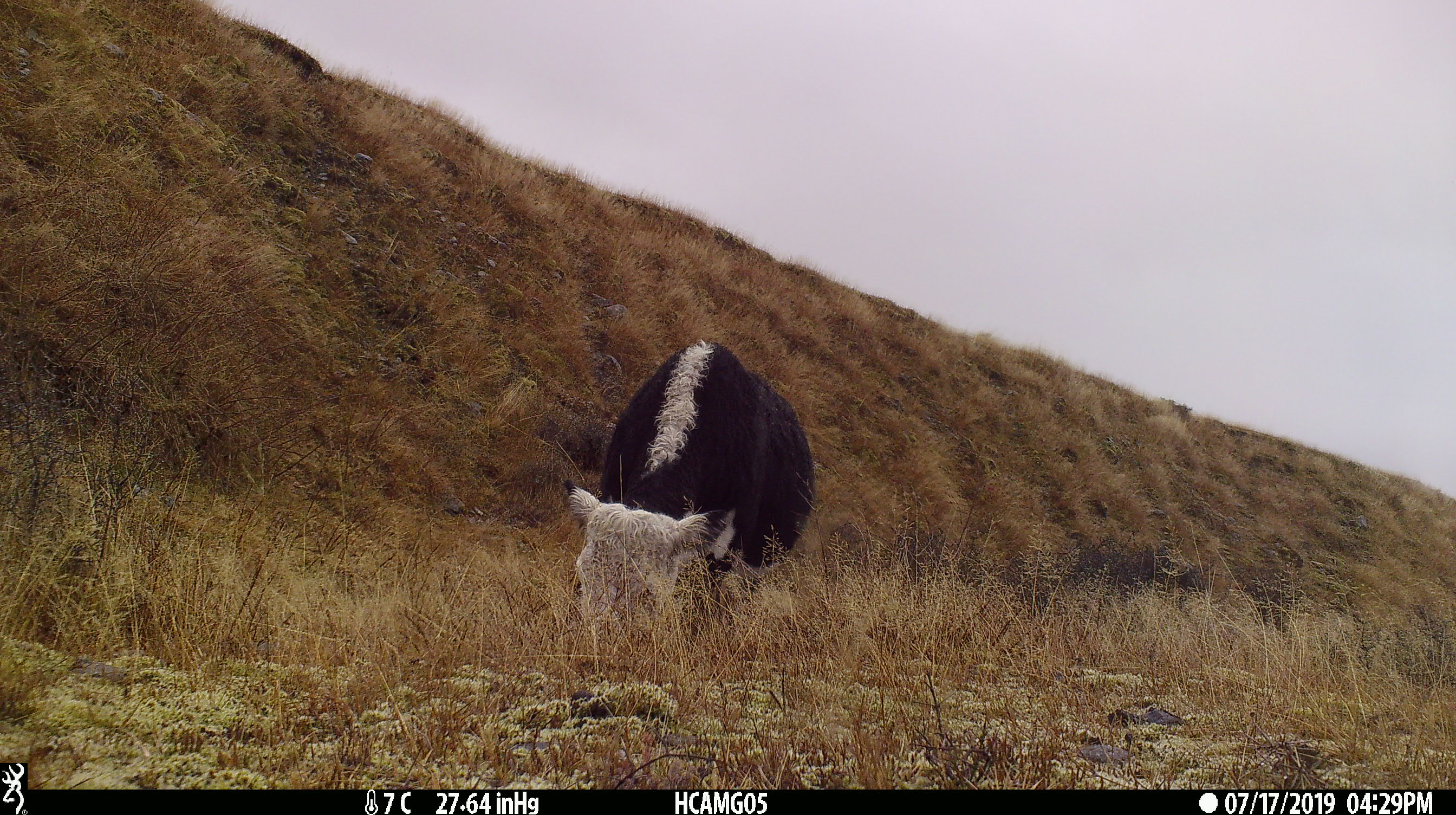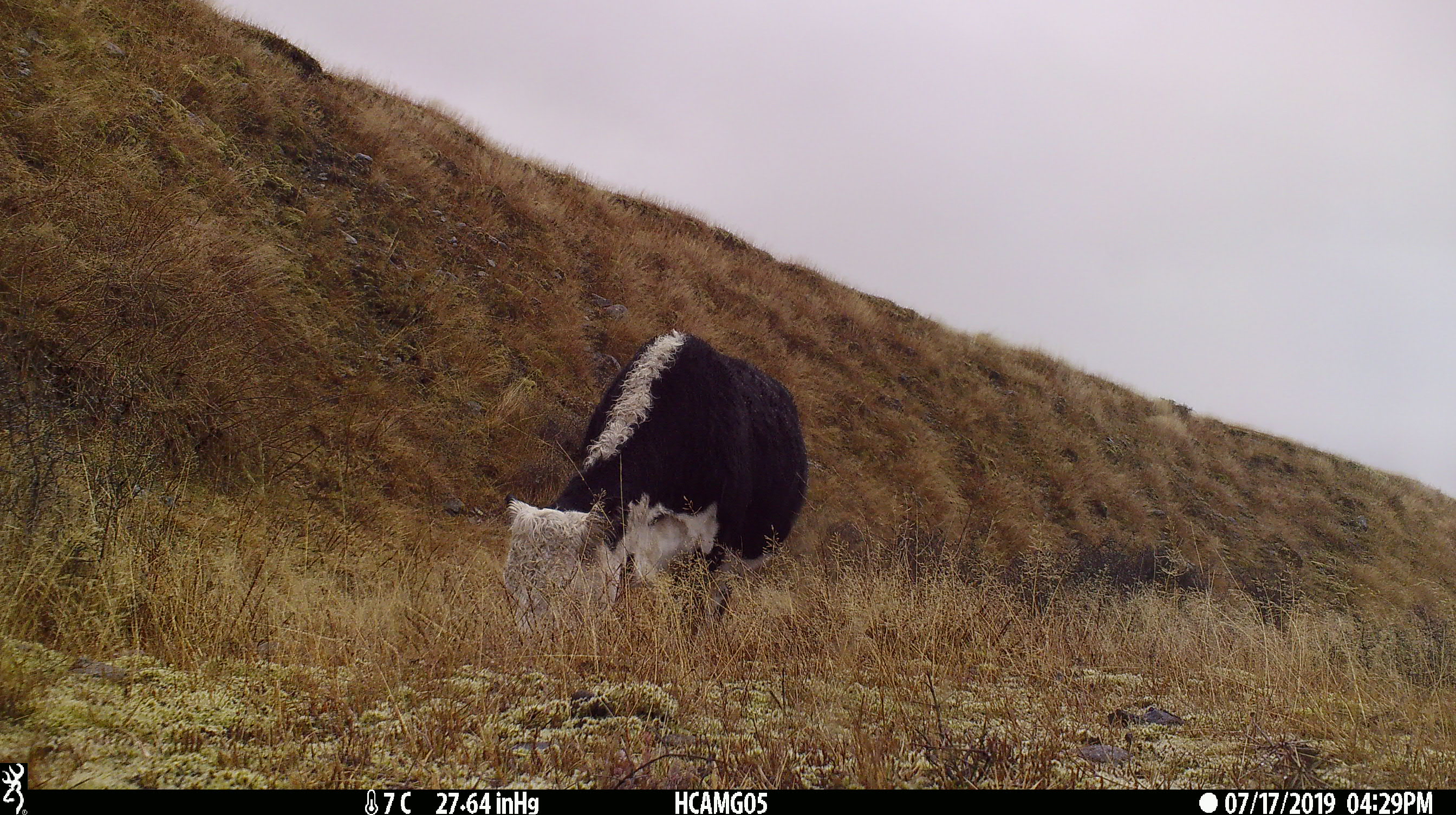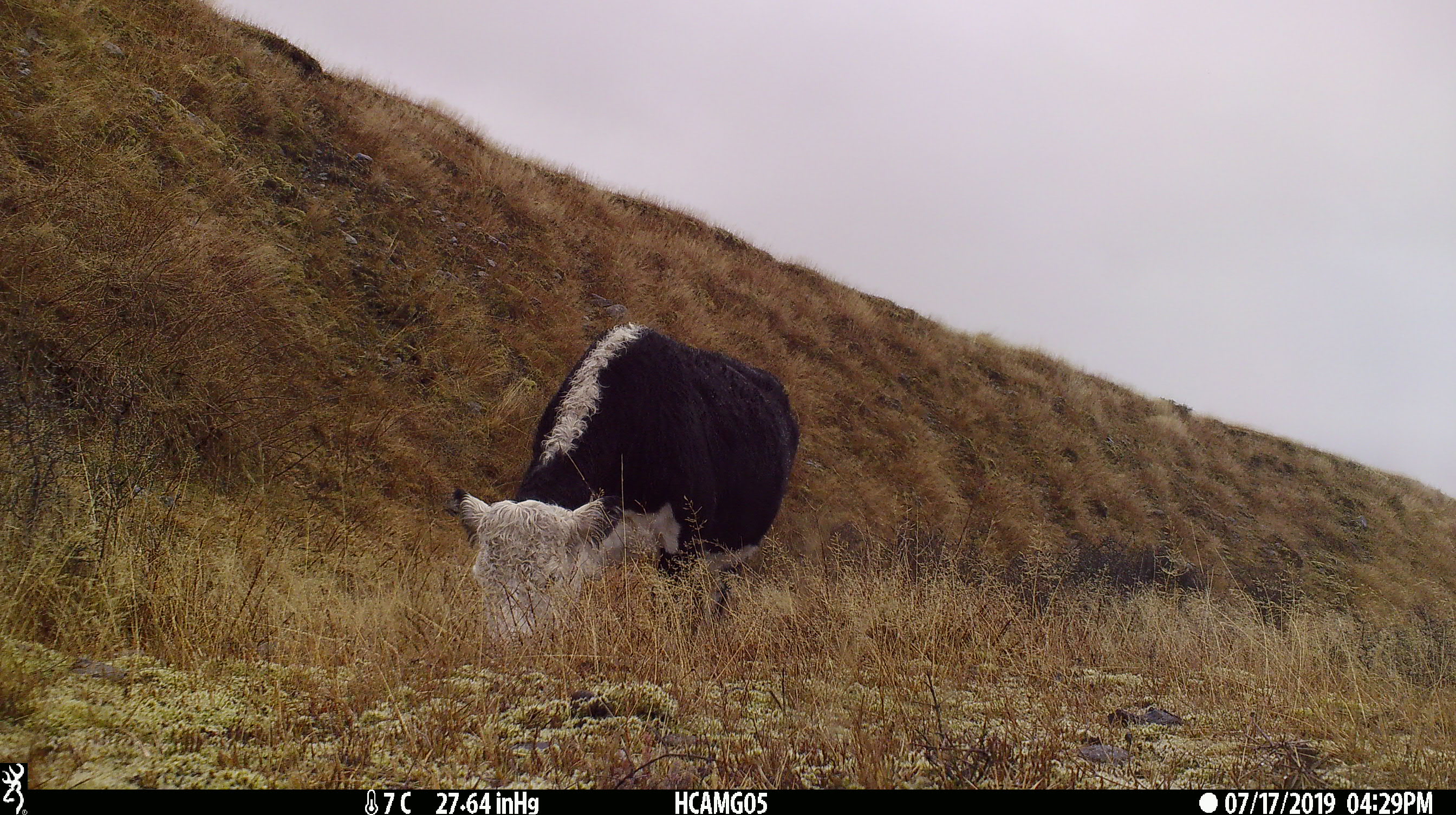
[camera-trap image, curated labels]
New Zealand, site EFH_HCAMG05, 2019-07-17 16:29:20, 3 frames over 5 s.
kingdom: Animalia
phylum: Chordata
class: Mammalia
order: Artiodactyla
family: Bovidae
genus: Bos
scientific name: Bos taurus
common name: domestic cow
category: cow